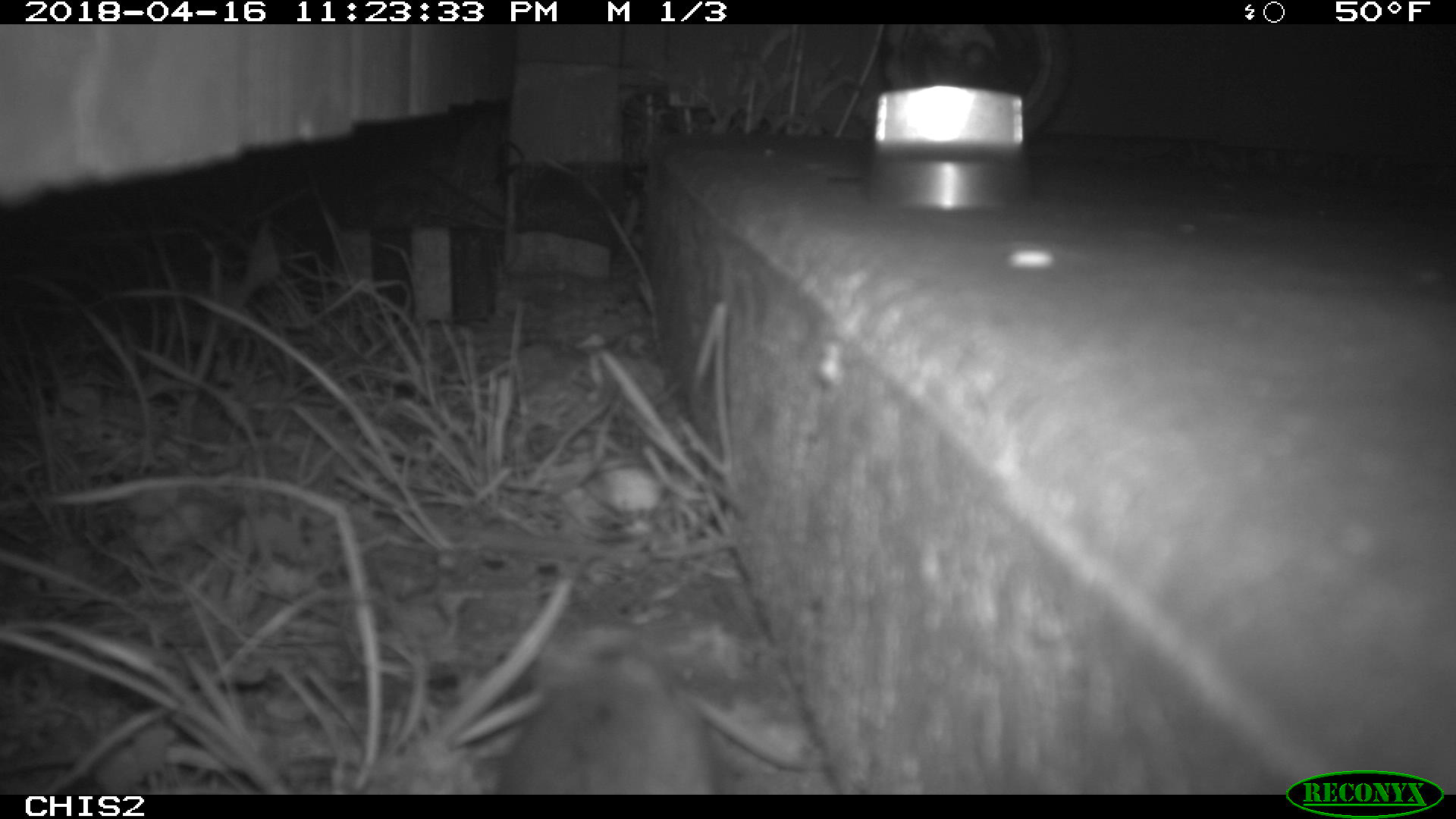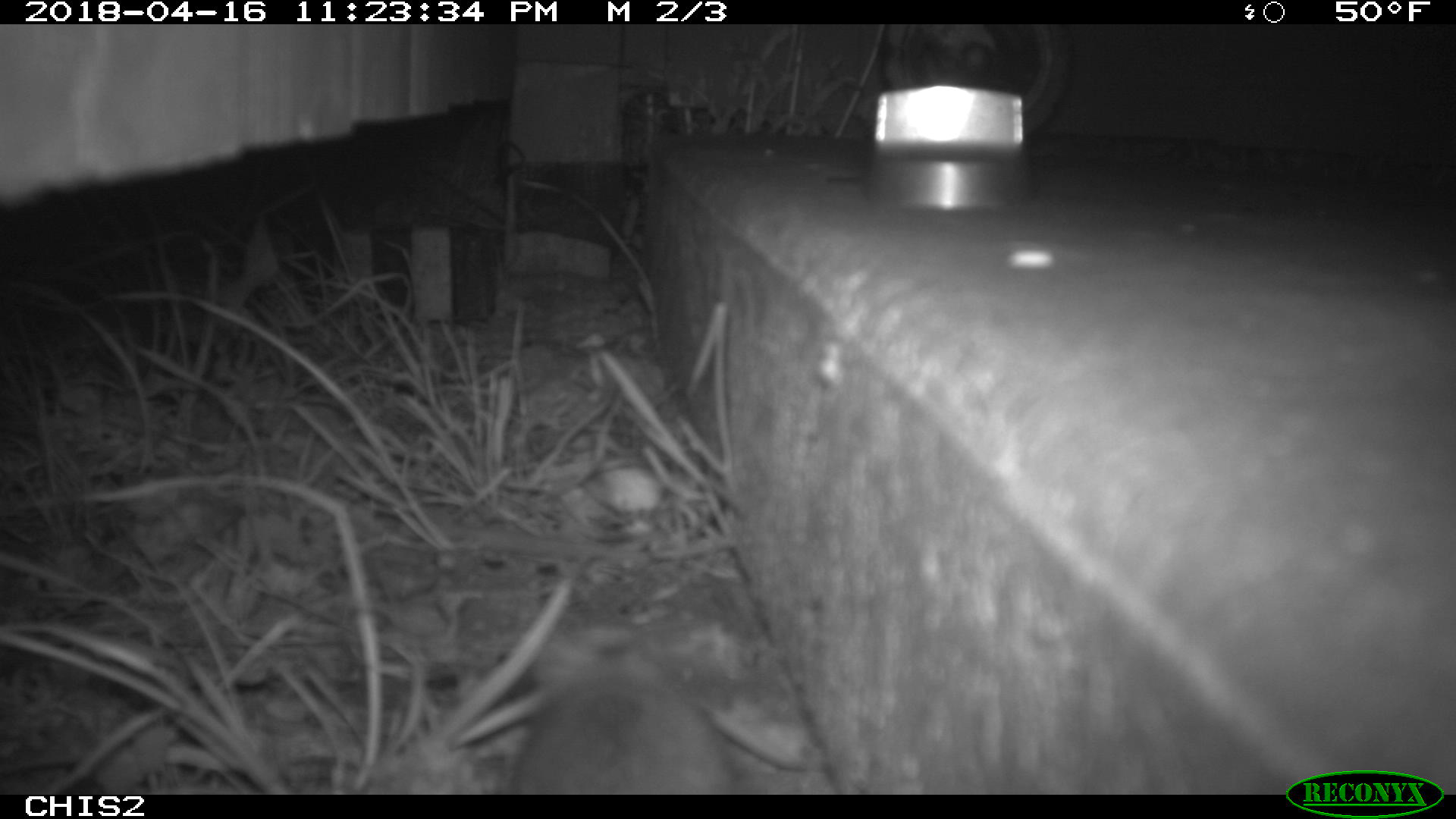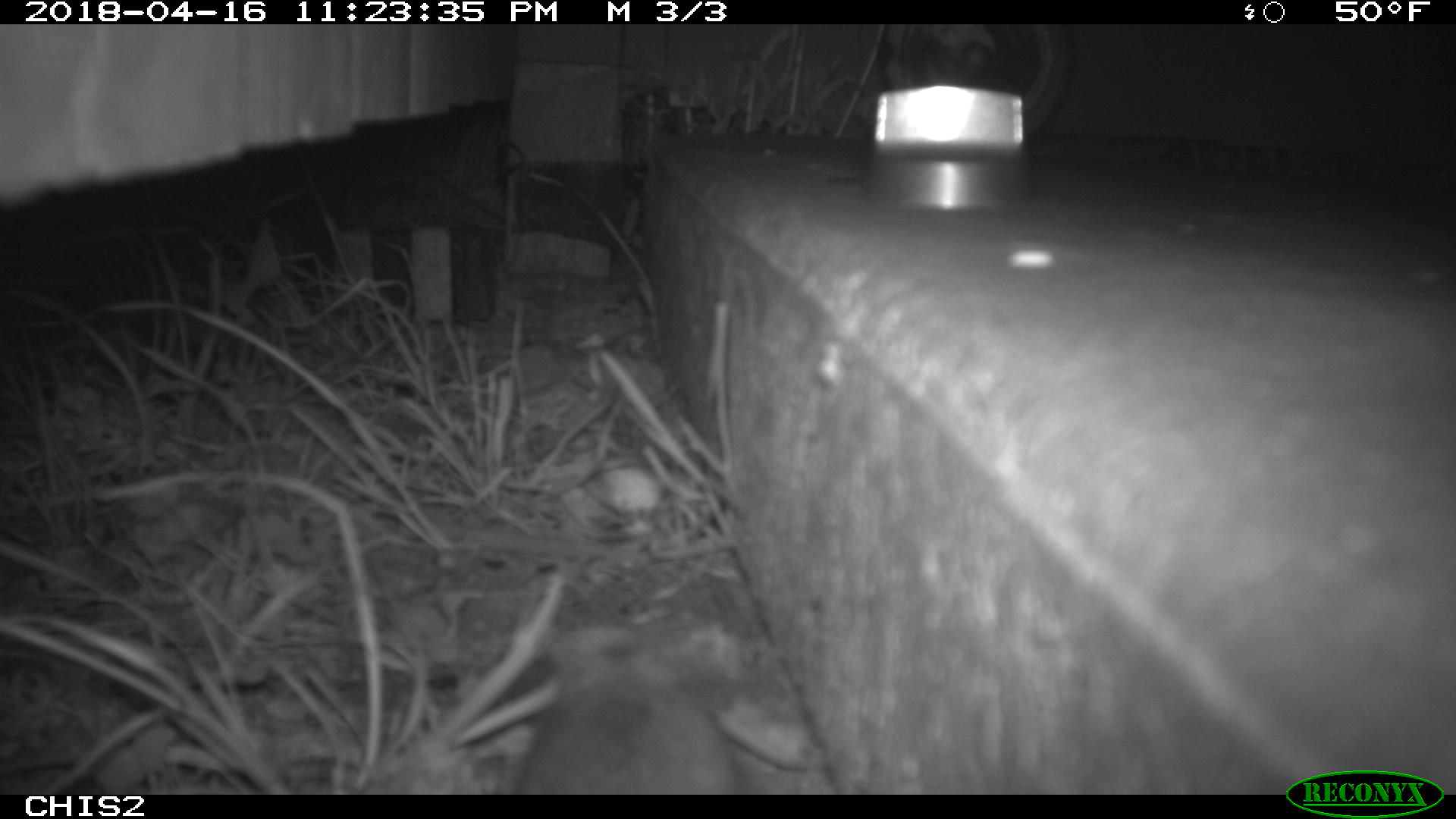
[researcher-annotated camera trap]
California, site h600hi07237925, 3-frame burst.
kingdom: Animalia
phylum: Chordata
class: Mammalia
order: Rodentia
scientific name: Rodentia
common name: rodent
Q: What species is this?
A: Rodent (Rodentia).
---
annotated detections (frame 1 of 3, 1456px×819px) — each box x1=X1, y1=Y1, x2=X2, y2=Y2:
rodent: x1=492, y1=648, x2=718, y2=794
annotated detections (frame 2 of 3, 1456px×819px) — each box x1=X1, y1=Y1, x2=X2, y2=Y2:
rodent: x1=519, y1=639, x2=734, y2=792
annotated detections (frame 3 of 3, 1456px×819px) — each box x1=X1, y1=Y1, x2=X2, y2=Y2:
rodent: x1=507, y1=624, x2=748, y2=794